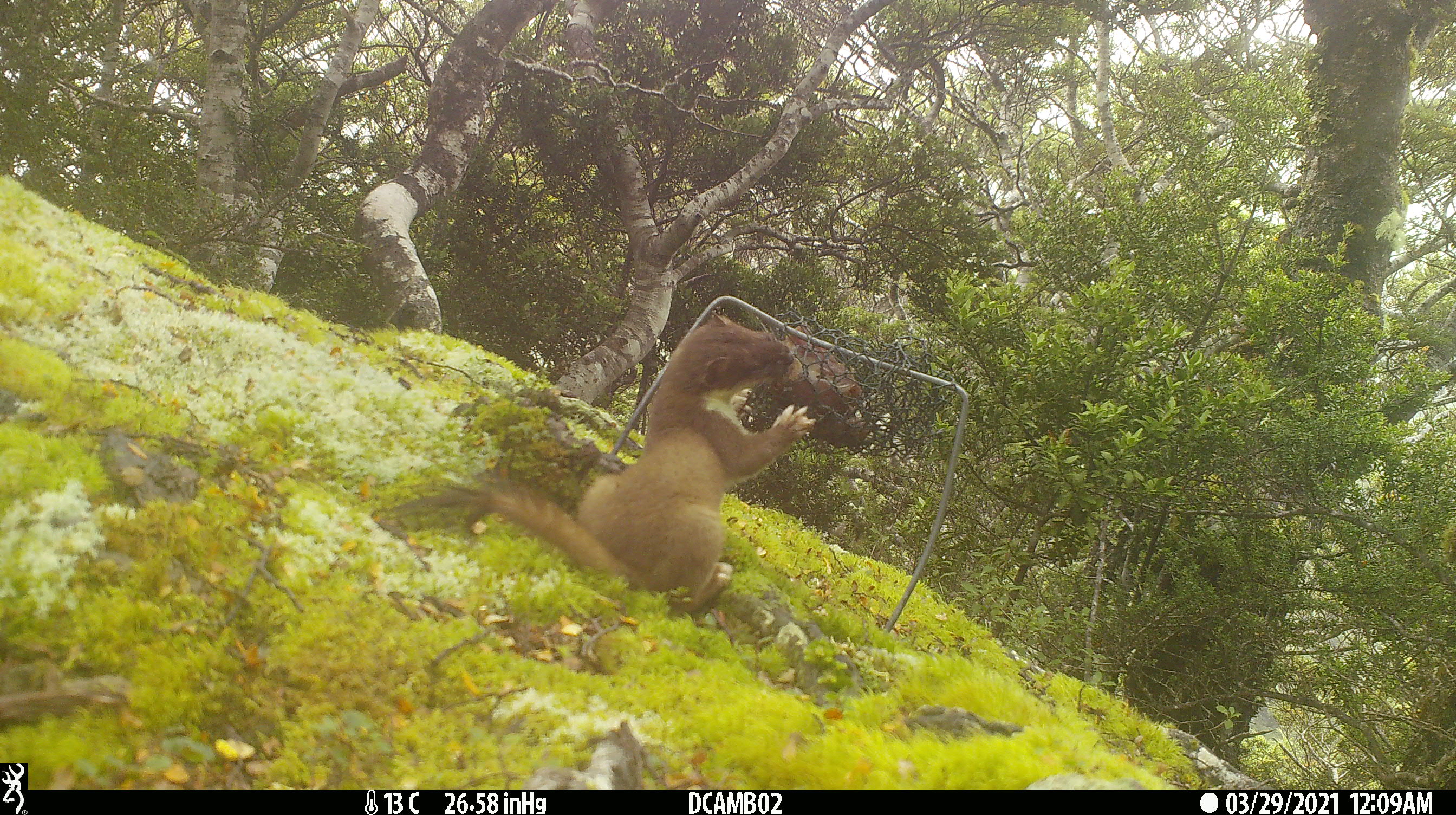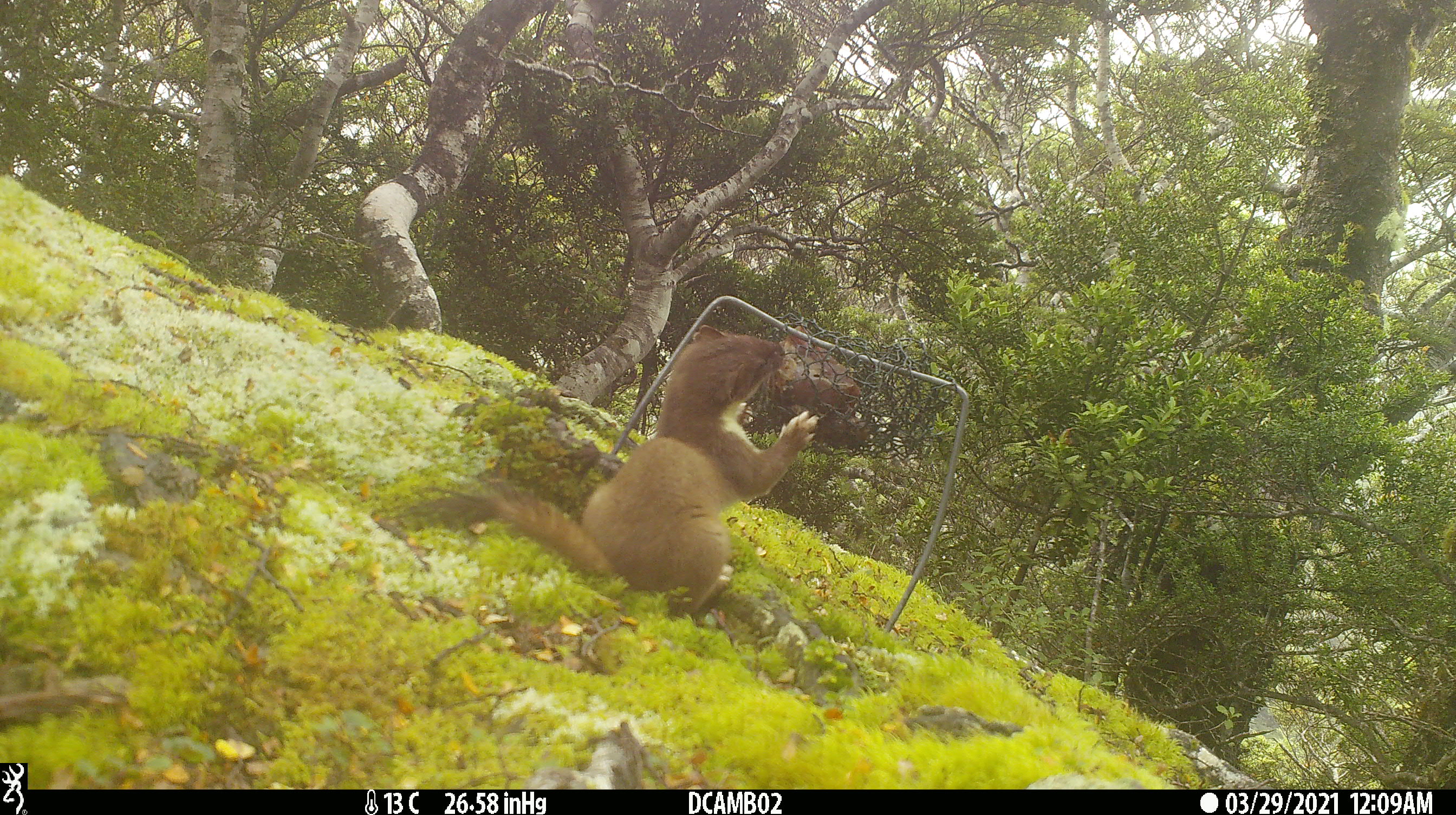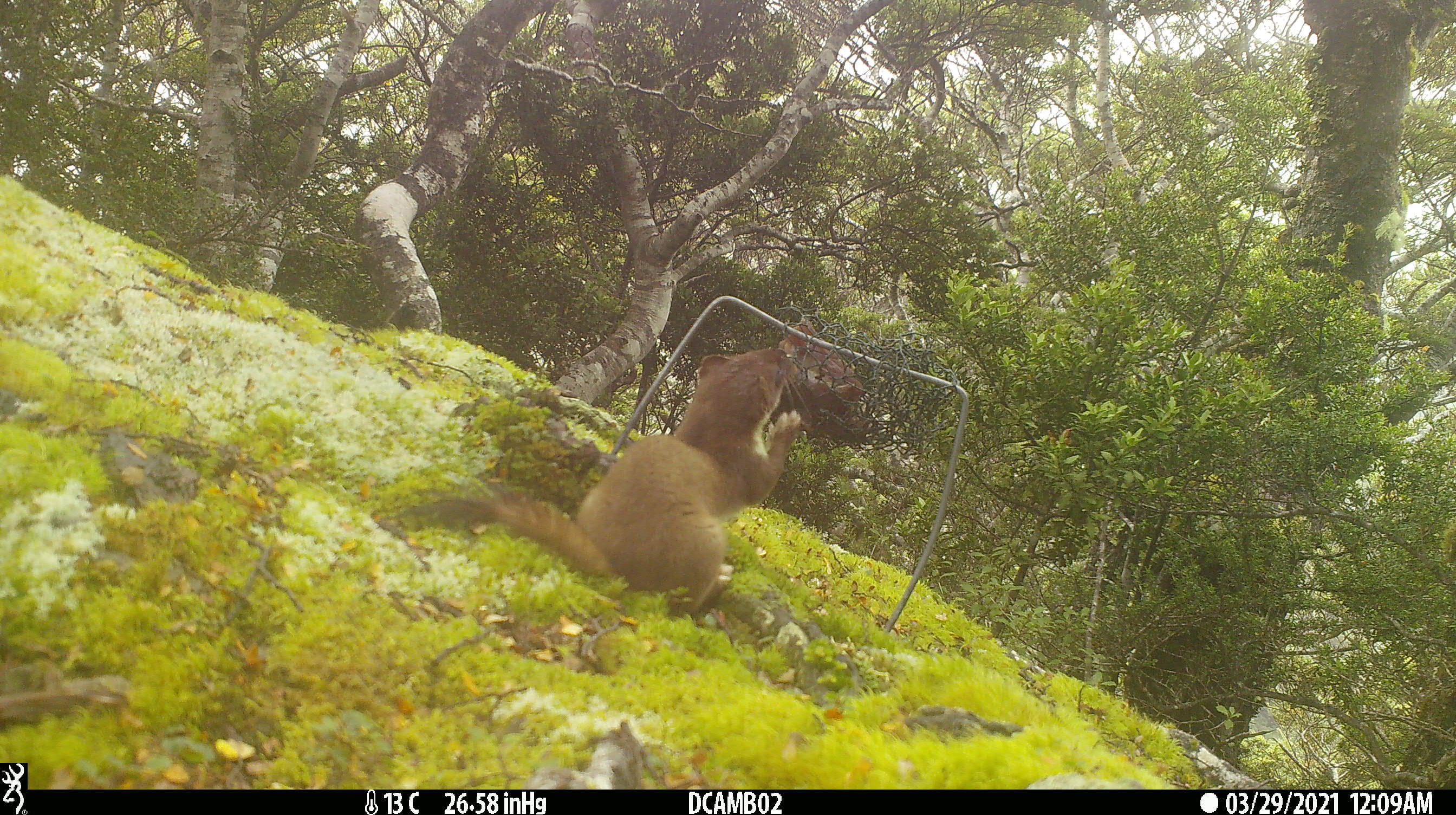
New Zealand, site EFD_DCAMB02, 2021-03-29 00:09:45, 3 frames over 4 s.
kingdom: Animalia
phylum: Chordata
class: Mammalia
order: Carnivora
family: Mustelidae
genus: Mustela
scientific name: Mustela erminea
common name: stoat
Stoat (Mustela erminea).